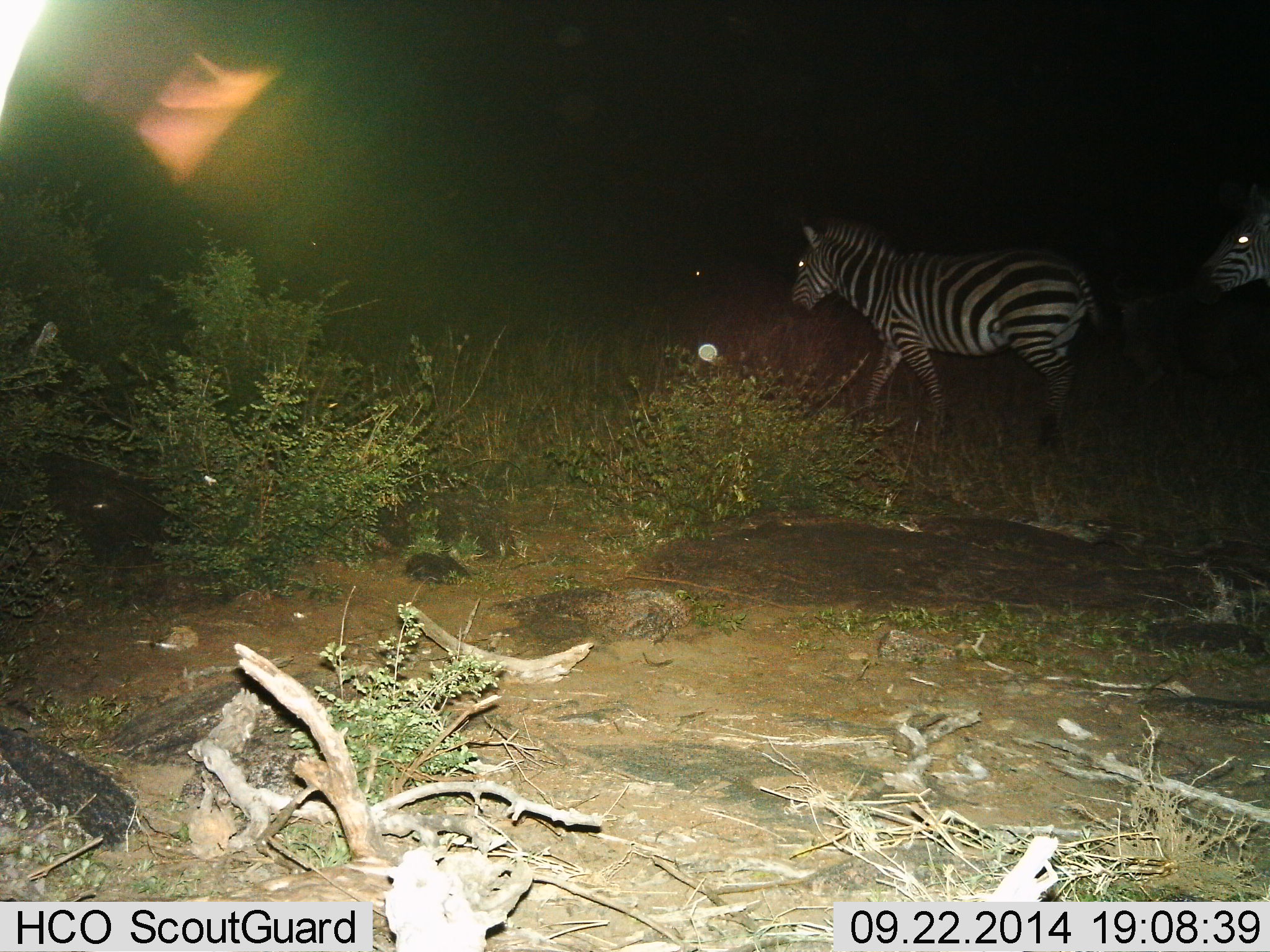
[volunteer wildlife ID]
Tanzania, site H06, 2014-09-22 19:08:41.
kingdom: Animalia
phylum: Chordata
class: Mammalia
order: Perissodactyla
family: Equidae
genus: Equus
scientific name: Equus quagga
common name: plains zebra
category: zebra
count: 2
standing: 30%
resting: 0%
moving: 80%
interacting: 0%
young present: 0%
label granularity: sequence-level